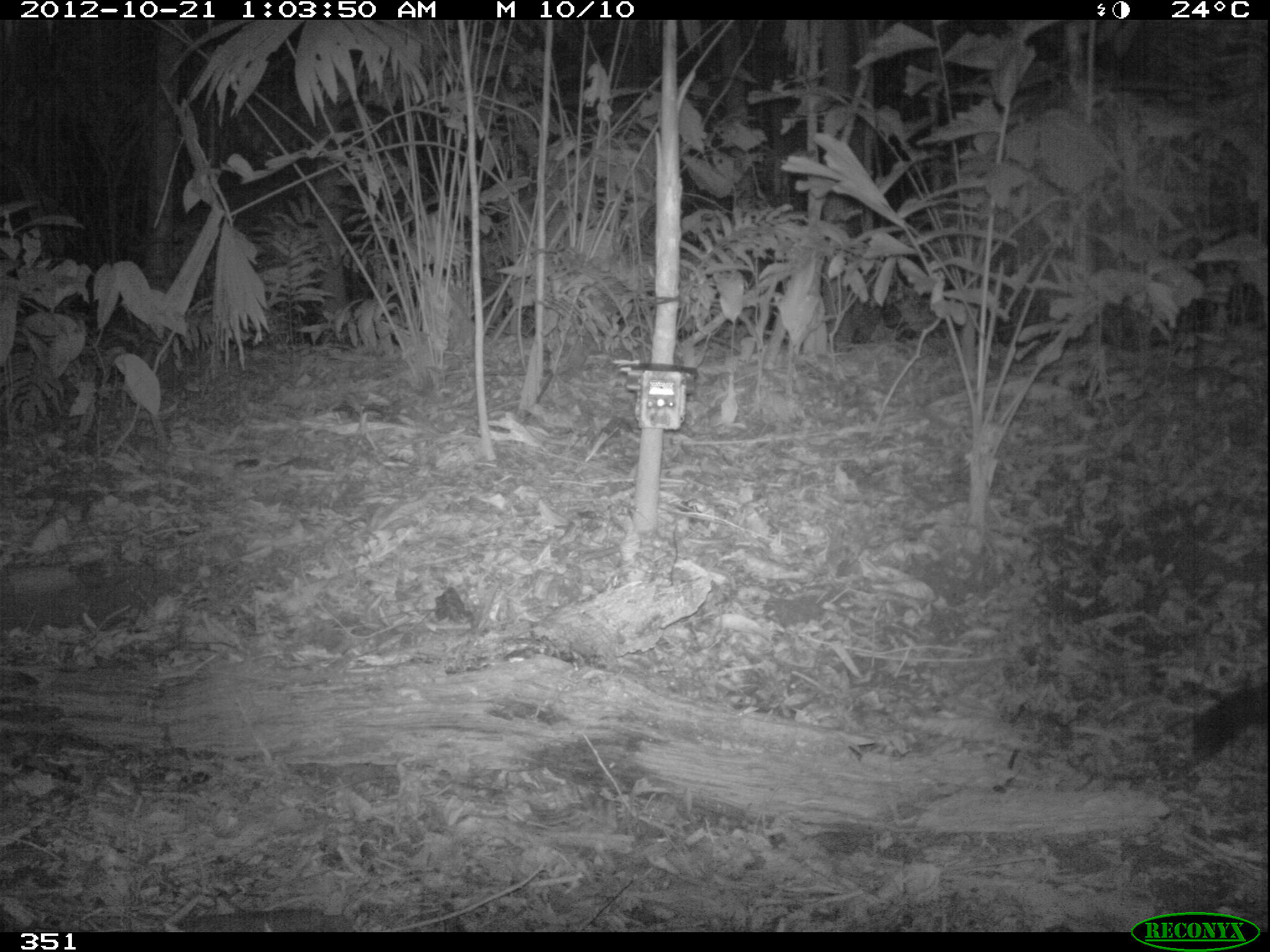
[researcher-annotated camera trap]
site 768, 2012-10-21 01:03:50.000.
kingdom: Animalia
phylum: Chordata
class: Mammalia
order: Carnivora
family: Procyonidae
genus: Procyon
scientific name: Procyon cancrivorus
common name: crab-eating raccoon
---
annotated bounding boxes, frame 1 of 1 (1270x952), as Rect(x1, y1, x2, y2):
procyon cancrivorus: Rect(1192, 681, 1268, 760)